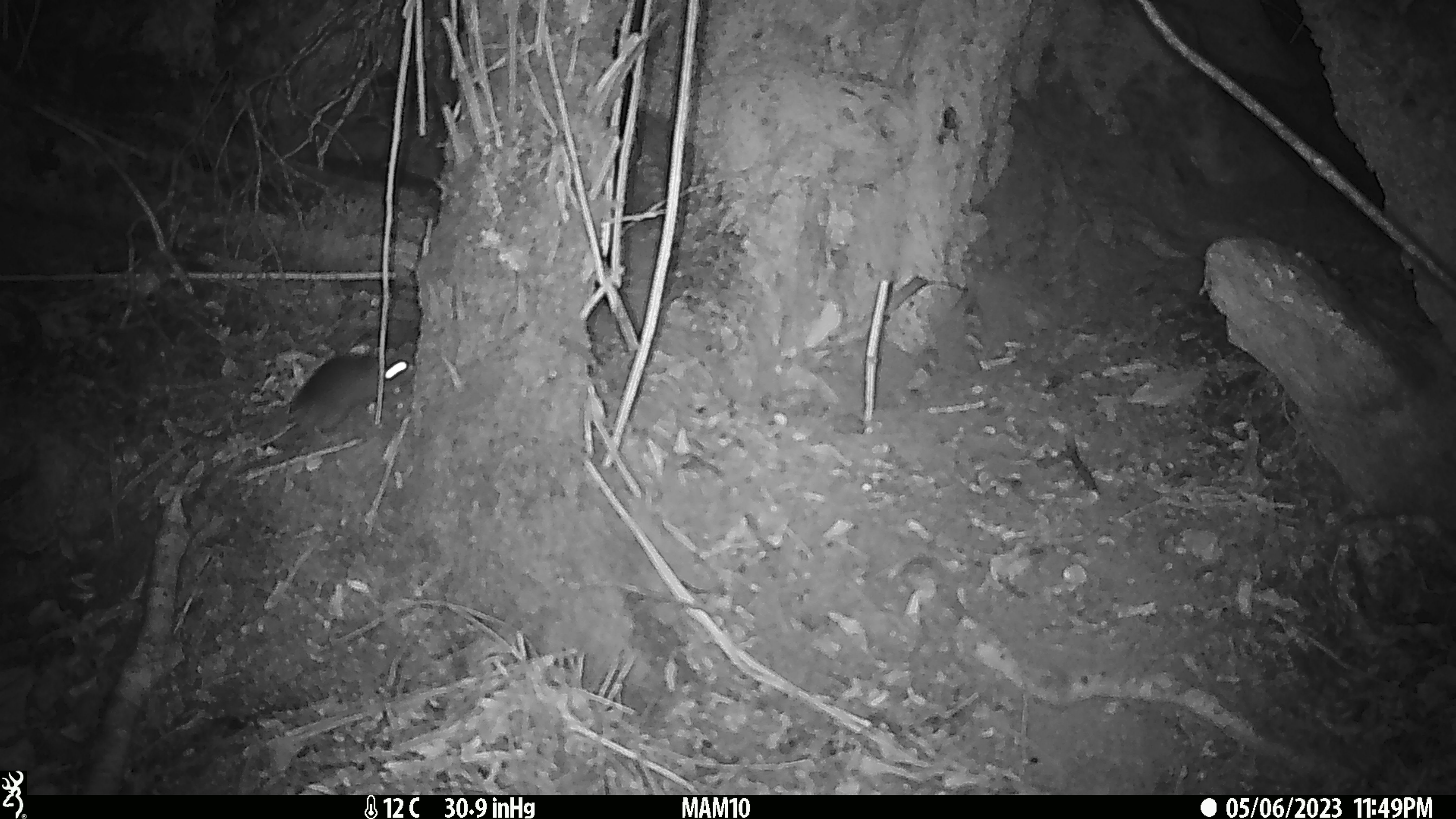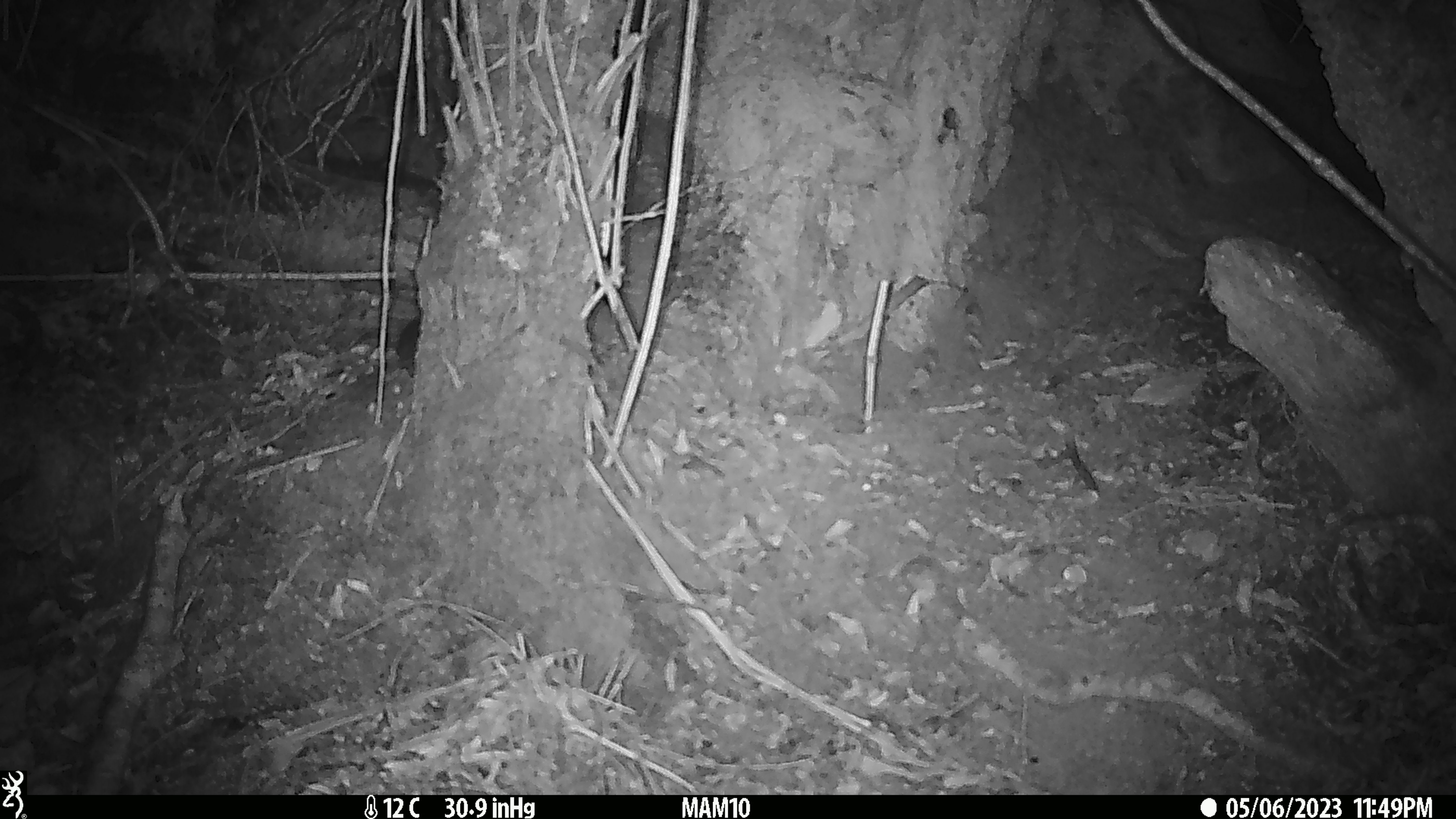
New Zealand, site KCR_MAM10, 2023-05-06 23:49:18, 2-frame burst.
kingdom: Animalia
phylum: Chordata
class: Mammalia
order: Rodentia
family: Muridae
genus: Rattus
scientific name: Rattus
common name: rat